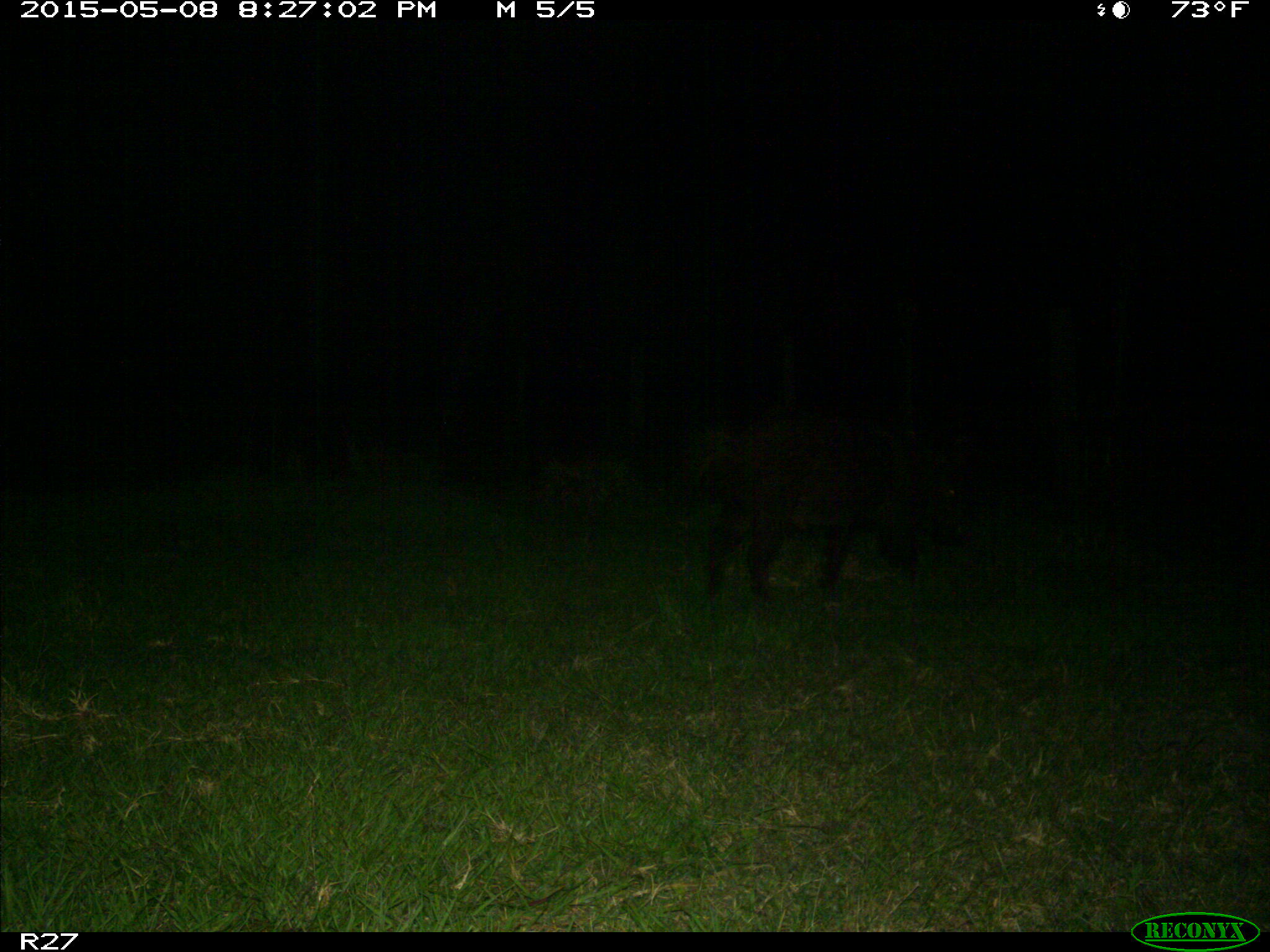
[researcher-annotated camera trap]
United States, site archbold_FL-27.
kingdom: Animalia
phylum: Chordata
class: Mammalia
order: Artiodactyla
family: Suidae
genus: Sus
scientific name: Sus scrofa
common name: wild boar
Sus scrofa (wild boar).